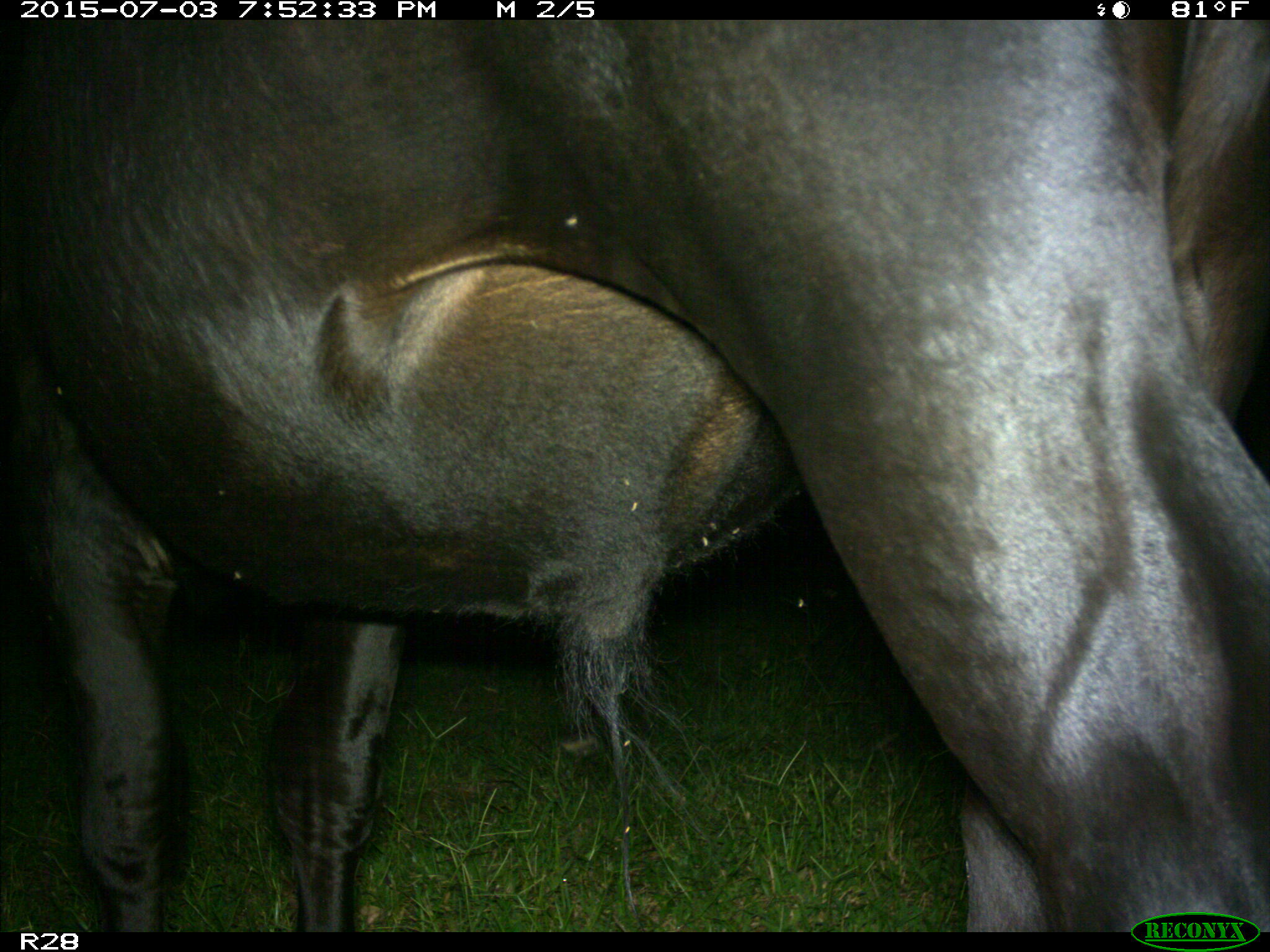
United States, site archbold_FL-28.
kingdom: Animalia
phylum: Chordata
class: Mammalia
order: Artiodactyla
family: Bovidae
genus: Bos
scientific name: Bos taurus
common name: domestic cow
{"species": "Bos taurus (domestic cow)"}